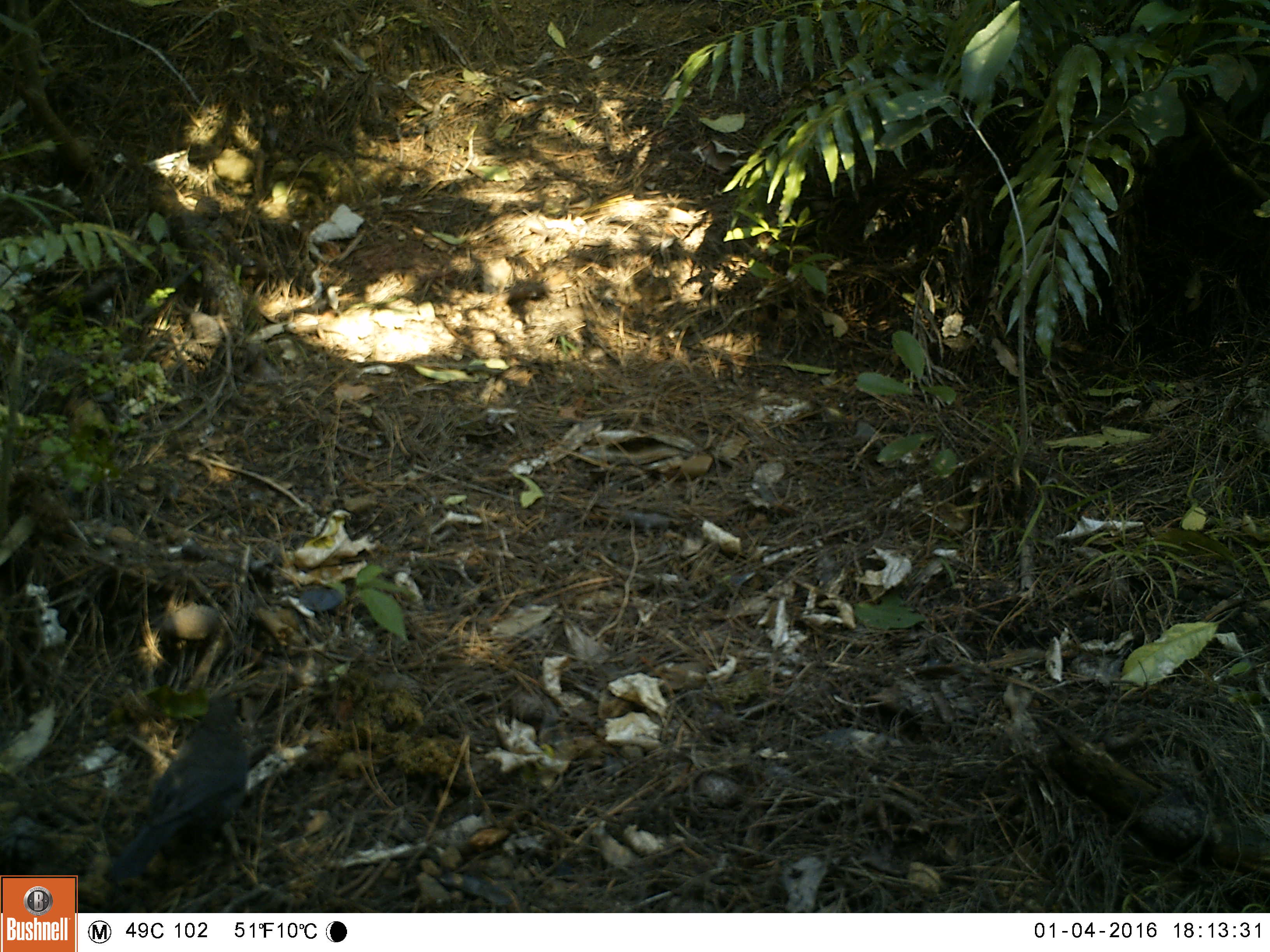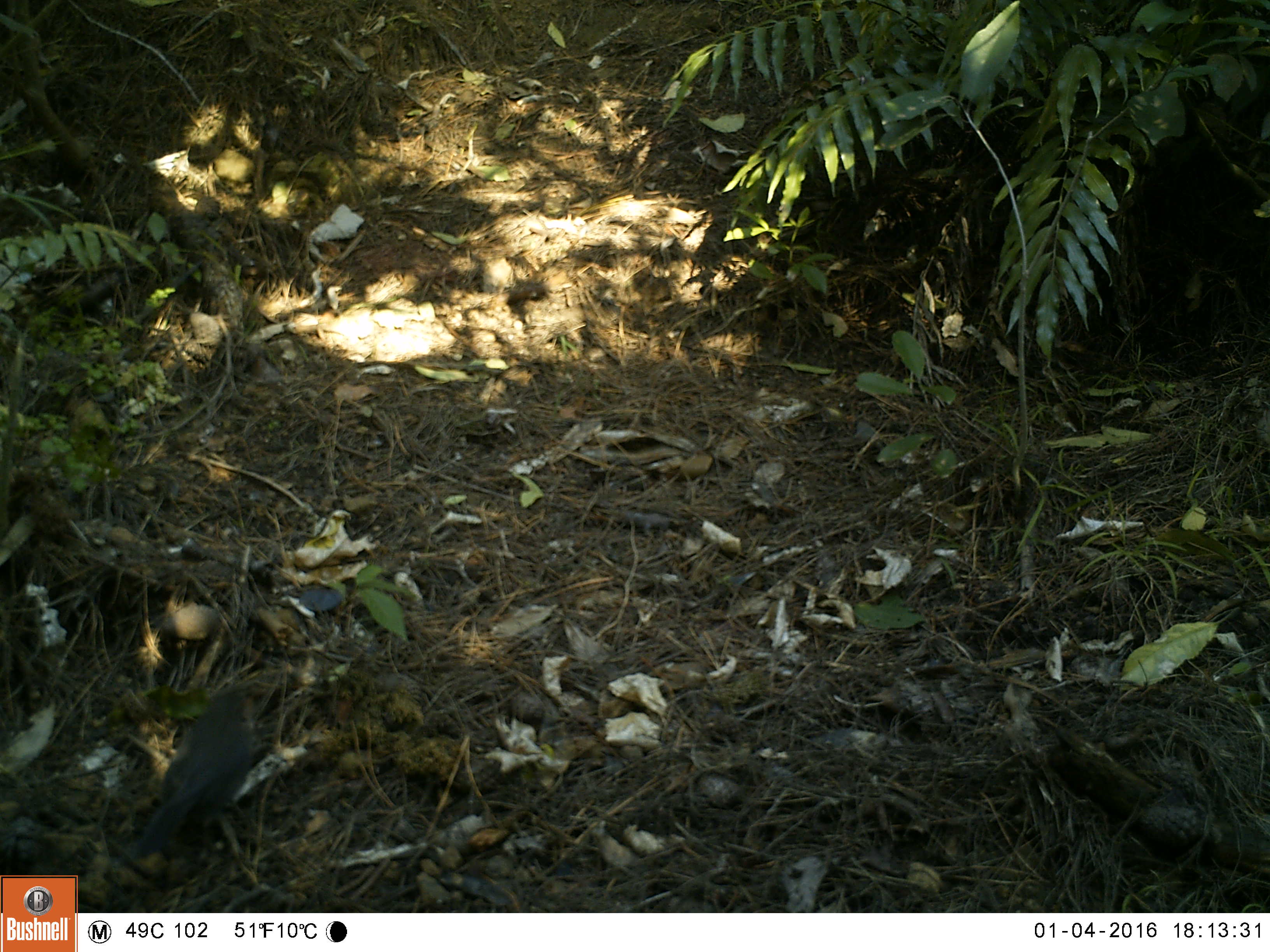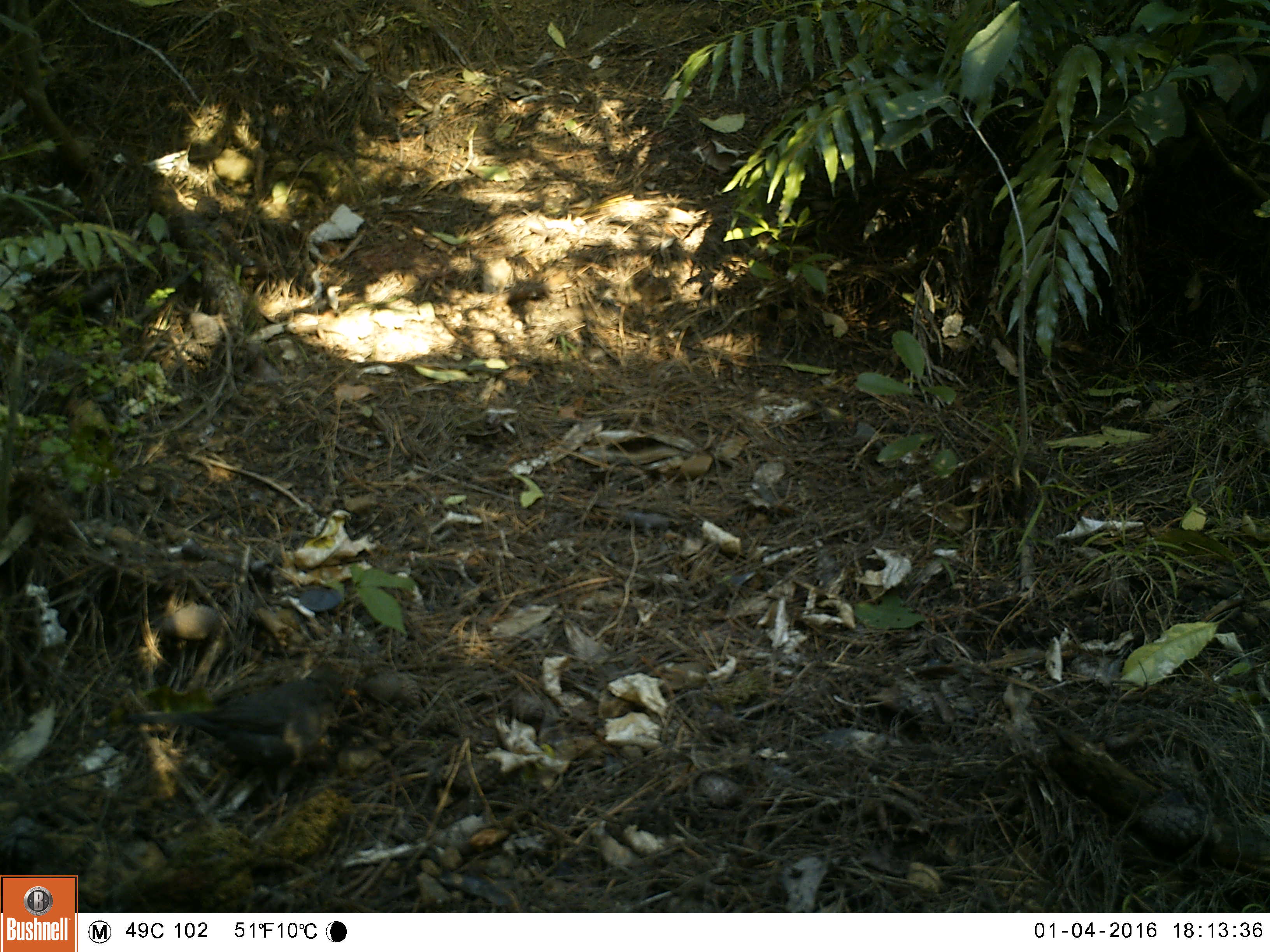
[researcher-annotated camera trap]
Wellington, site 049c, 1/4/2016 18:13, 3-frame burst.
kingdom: Animalia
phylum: Chordata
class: Aves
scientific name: Aves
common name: bird